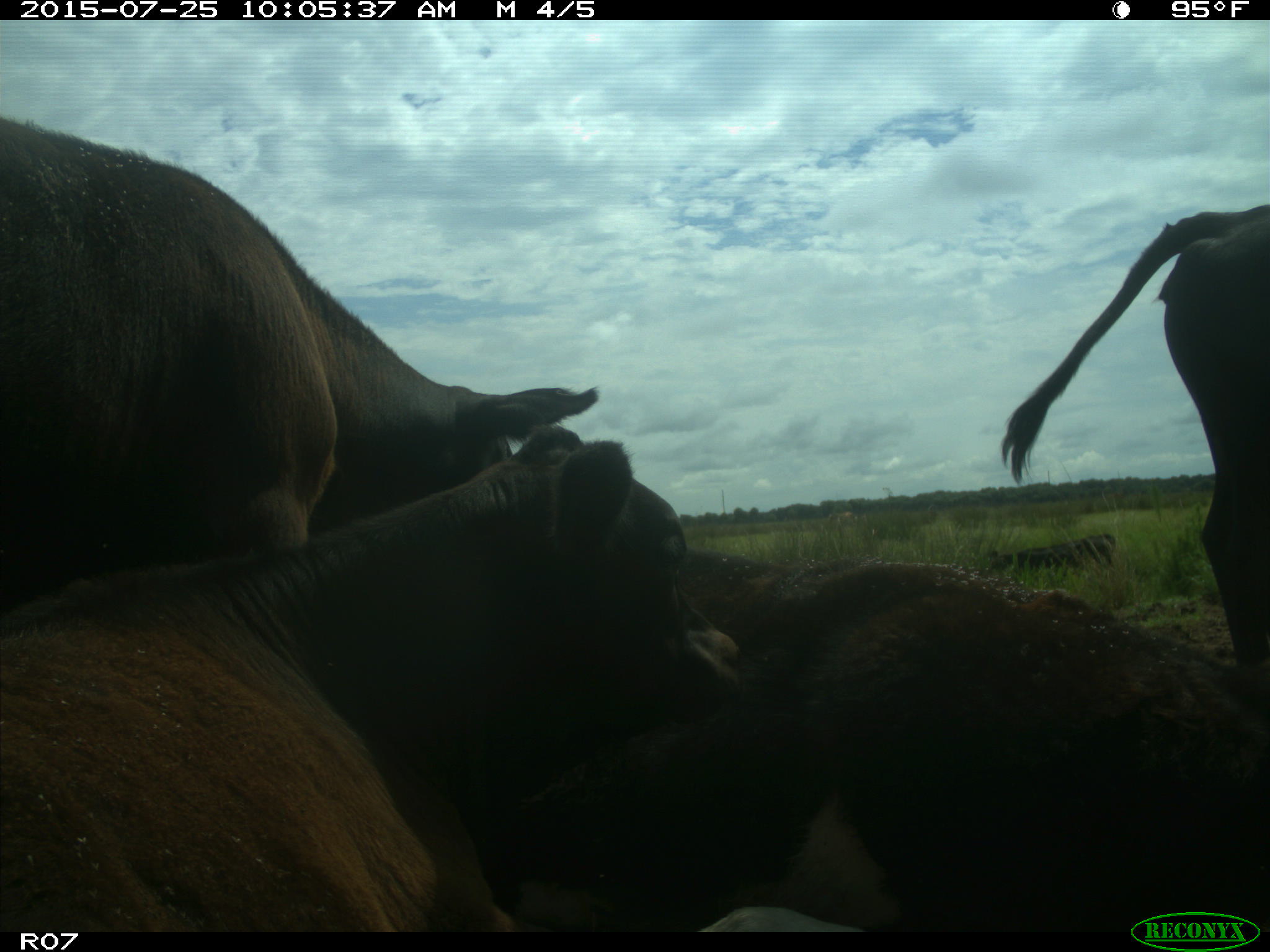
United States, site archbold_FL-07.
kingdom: Animalia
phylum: Chordata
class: Mammalia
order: Artiodactyla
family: Bovidae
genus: Bos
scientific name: Bos taurus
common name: domestic cow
Bos taurus (domestic cow).